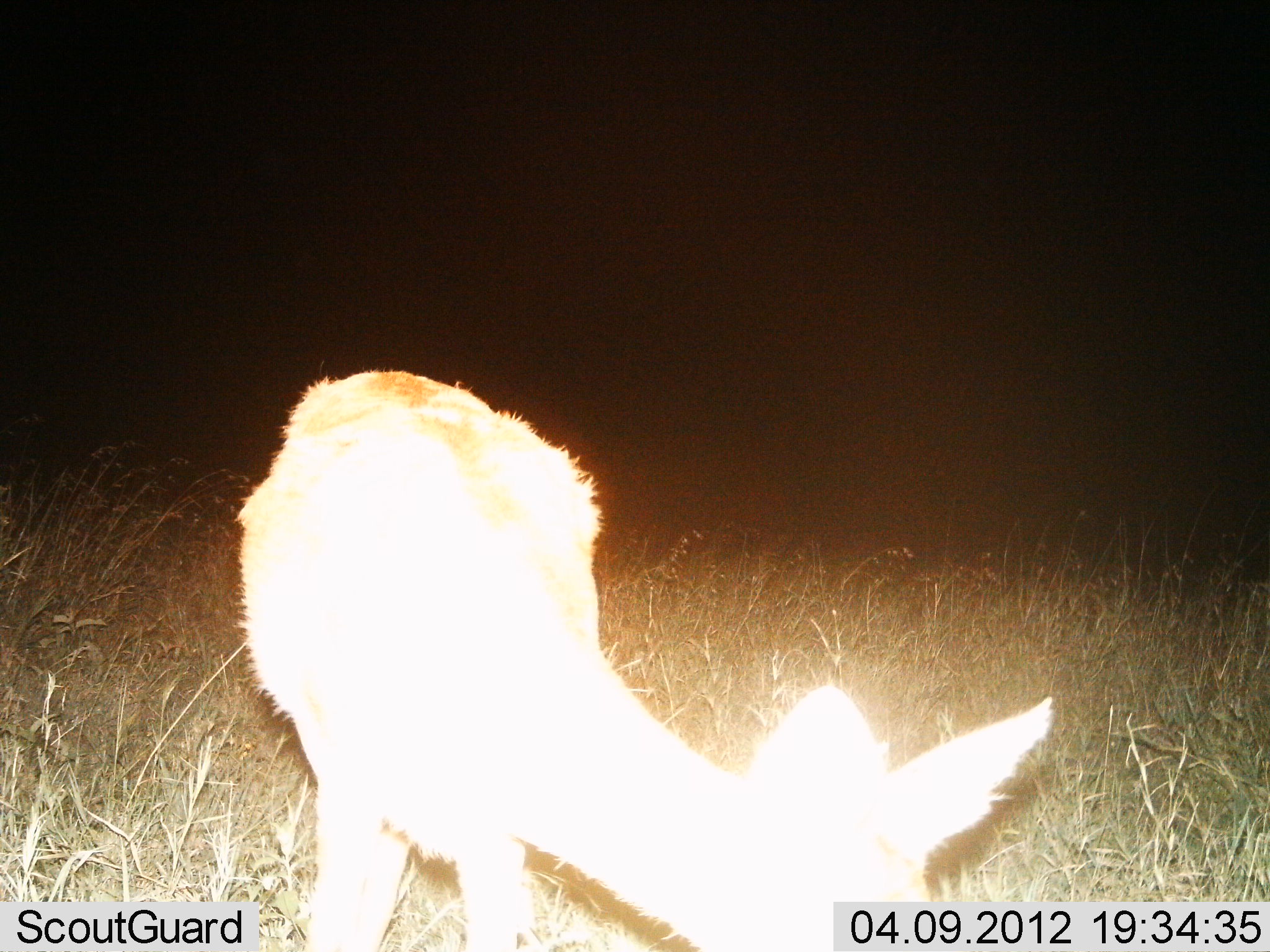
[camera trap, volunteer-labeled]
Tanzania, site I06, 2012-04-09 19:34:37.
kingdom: Animalia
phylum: Chordata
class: Mammalia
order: Artiodactyla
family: Bovidae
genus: Madoqua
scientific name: Madoqua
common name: dikdik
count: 1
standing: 44%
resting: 0%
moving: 12%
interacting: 0%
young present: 6%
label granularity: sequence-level